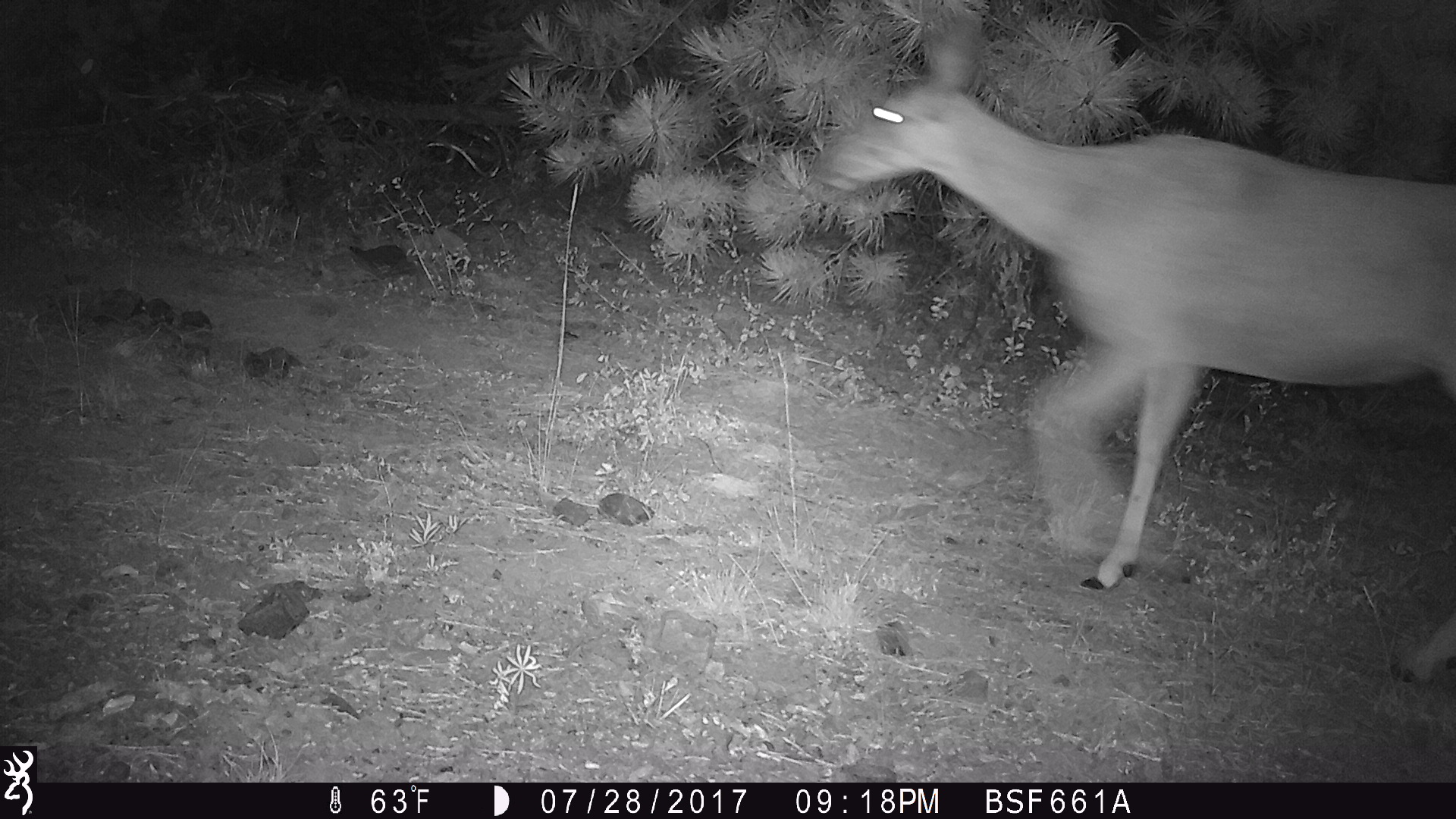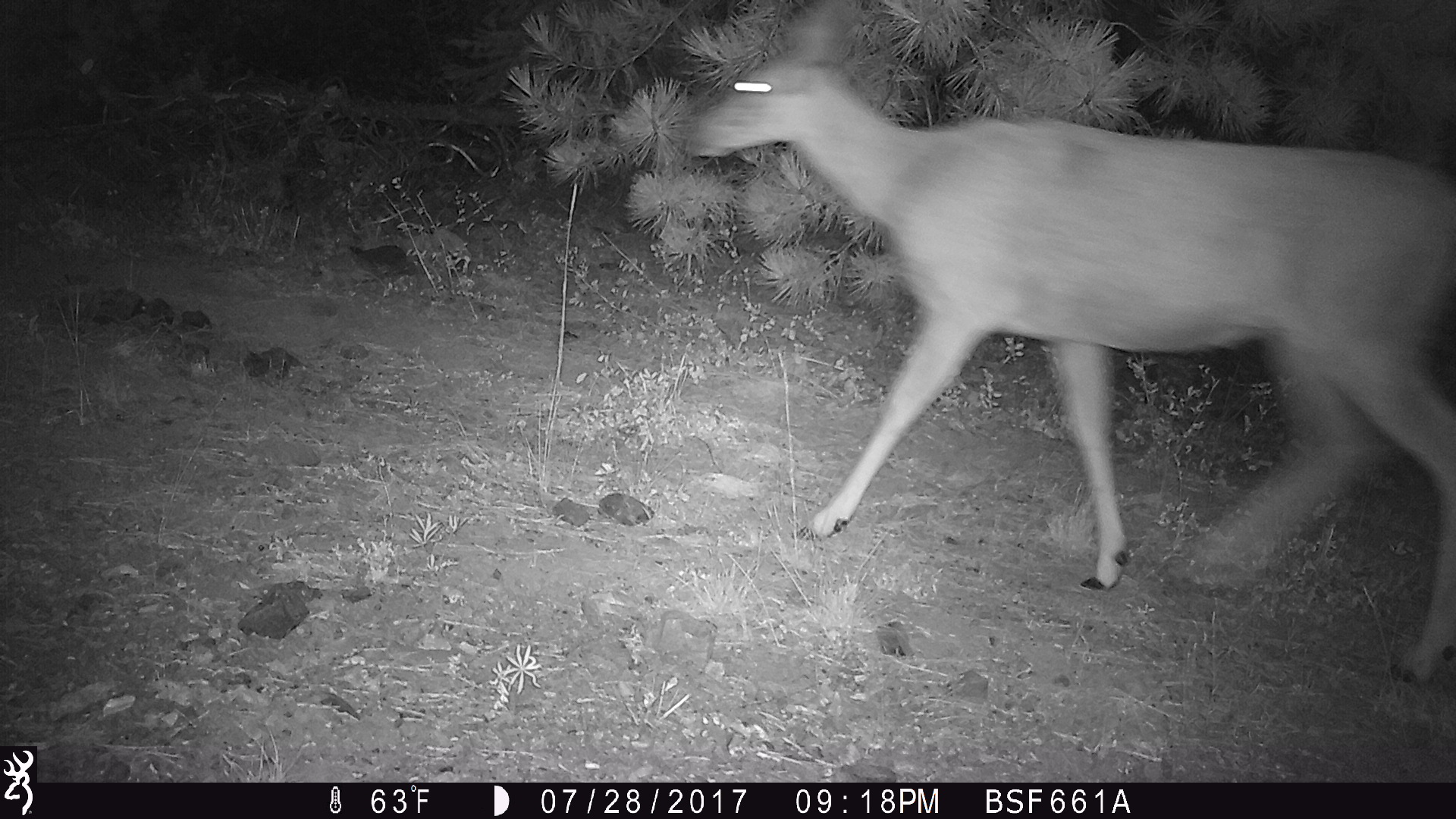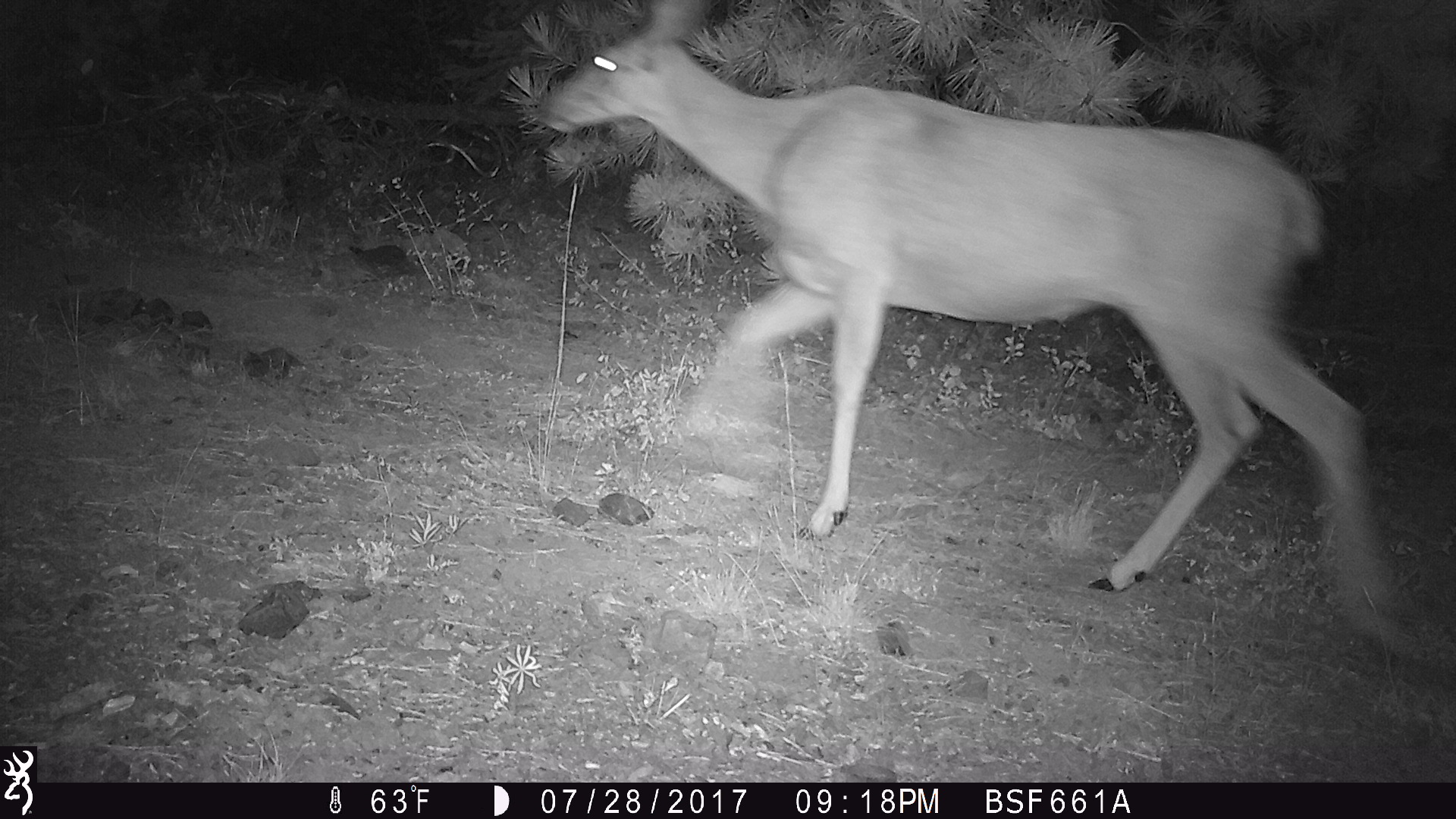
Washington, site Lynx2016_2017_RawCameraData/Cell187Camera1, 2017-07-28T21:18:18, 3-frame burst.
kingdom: Animalia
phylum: Chordata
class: Mammalia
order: Artiodactyla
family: Cervidae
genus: Odocoileus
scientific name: Odocoileus hemionus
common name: mule deer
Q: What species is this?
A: Odocoileus hemionus (mule deer).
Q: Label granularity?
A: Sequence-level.